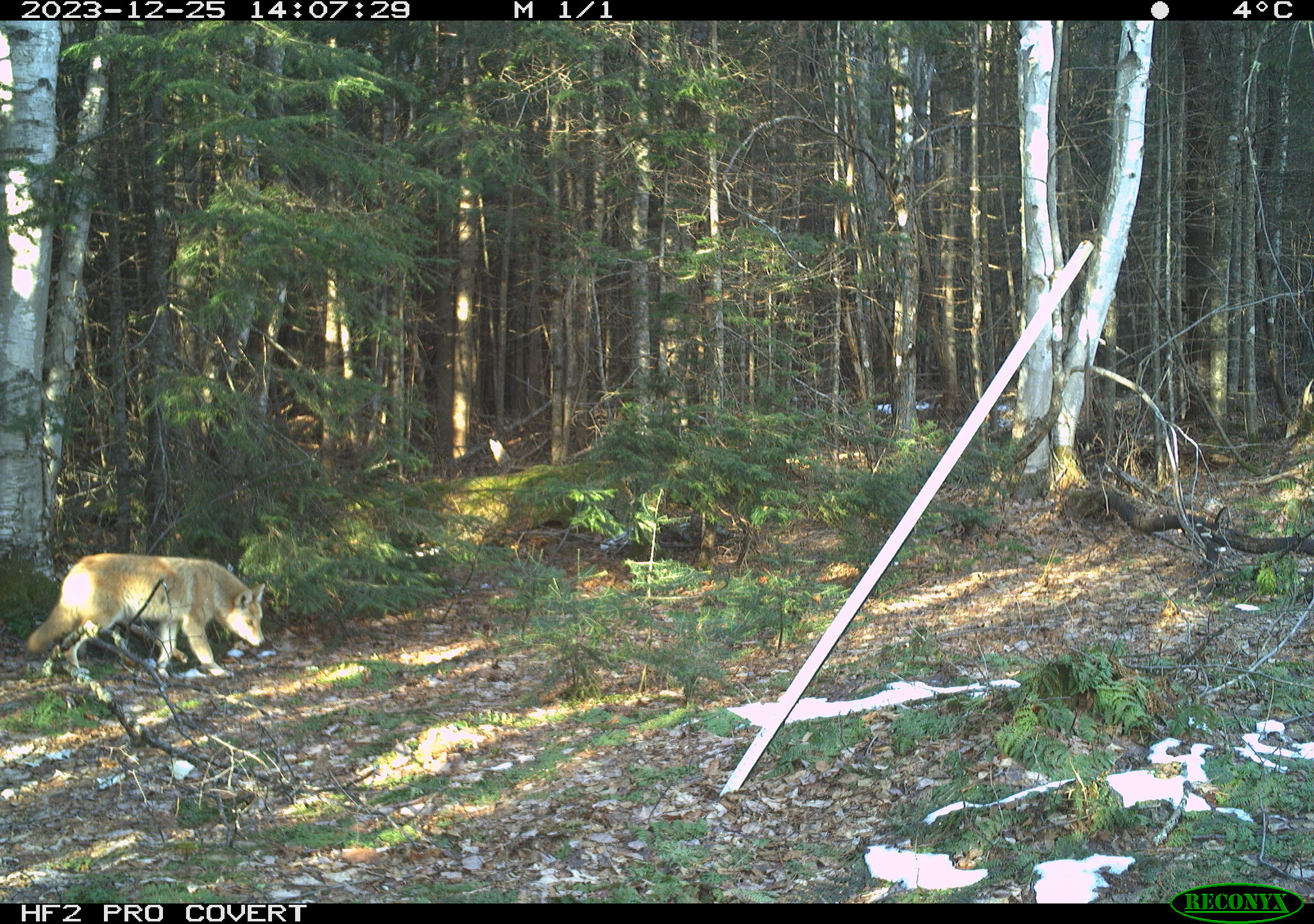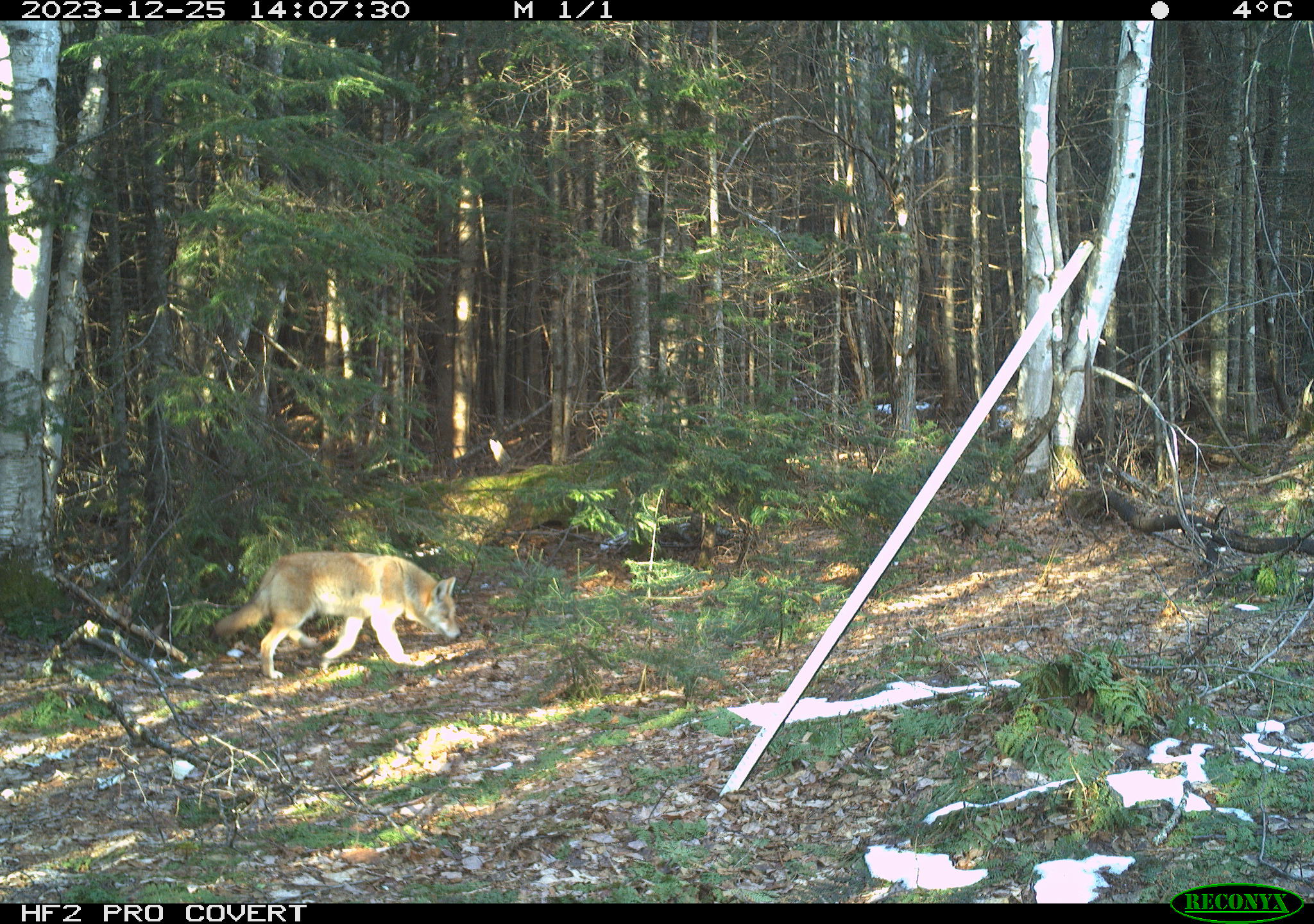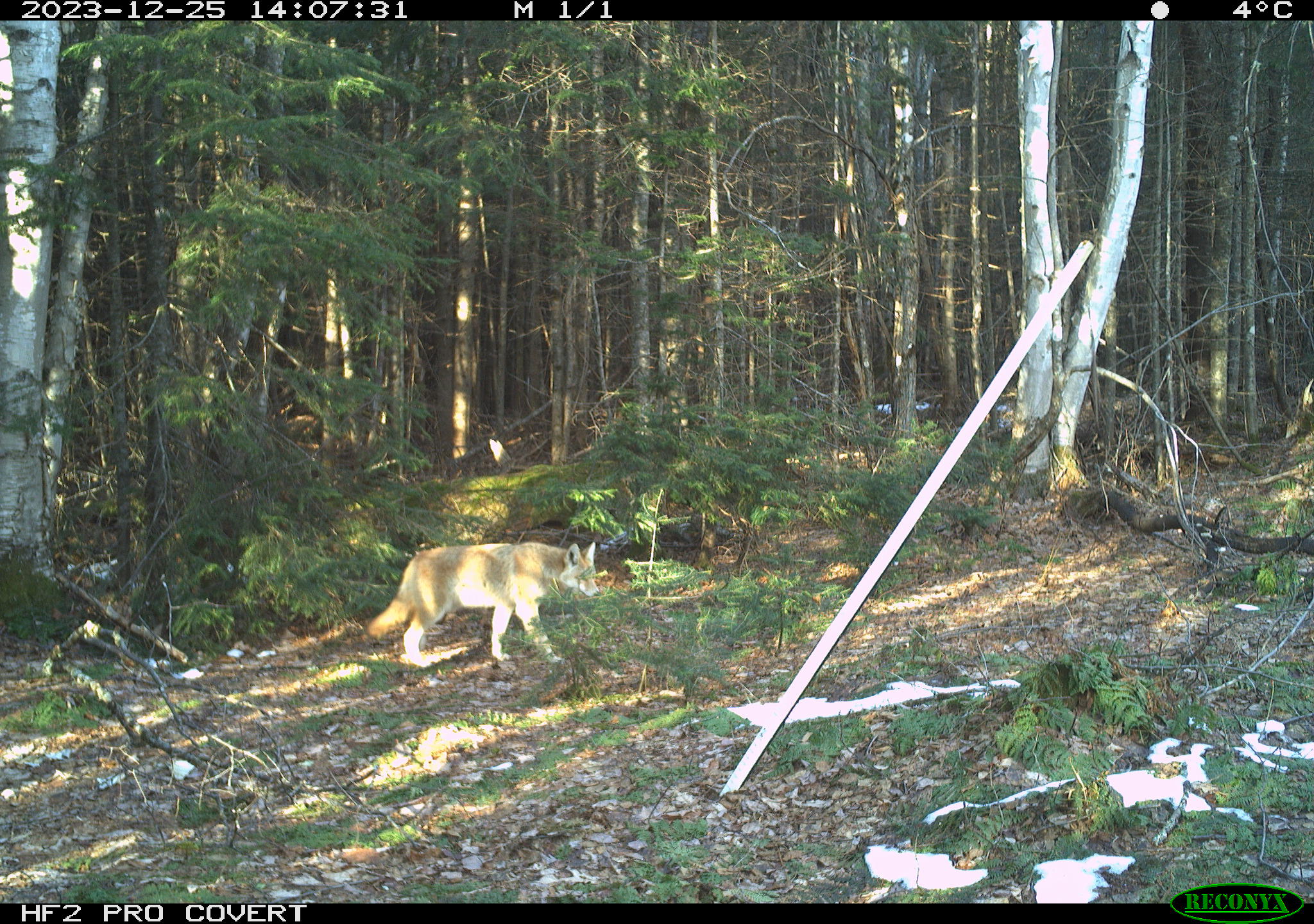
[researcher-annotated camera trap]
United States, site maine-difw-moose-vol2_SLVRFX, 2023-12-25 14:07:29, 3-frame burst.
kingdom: Animalia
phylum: Chordata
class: Mammalia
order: Carnivora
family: Canidae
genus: Canis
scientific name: Canis latrans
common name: coyote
Coyote (Canis latrans).